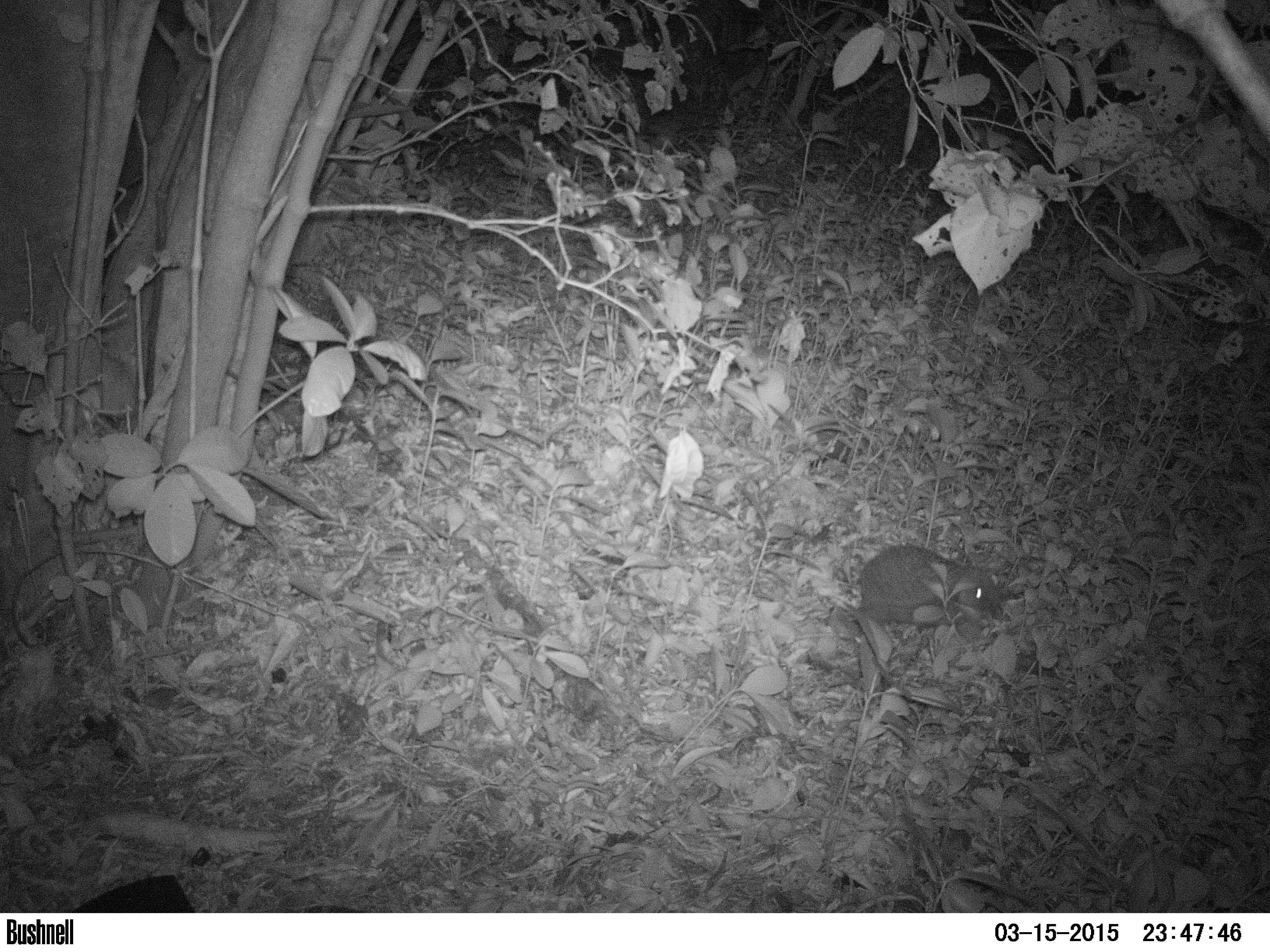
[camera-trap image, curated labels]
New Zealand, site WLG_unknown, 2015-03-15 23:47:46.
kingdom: Animalia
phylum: Chordata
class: Mammalia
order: Eulipotyphla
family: Erinaceidae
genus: Erinaceus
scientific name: Erinaceus europaeus europaeus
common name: european hedgehog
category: hedgehog